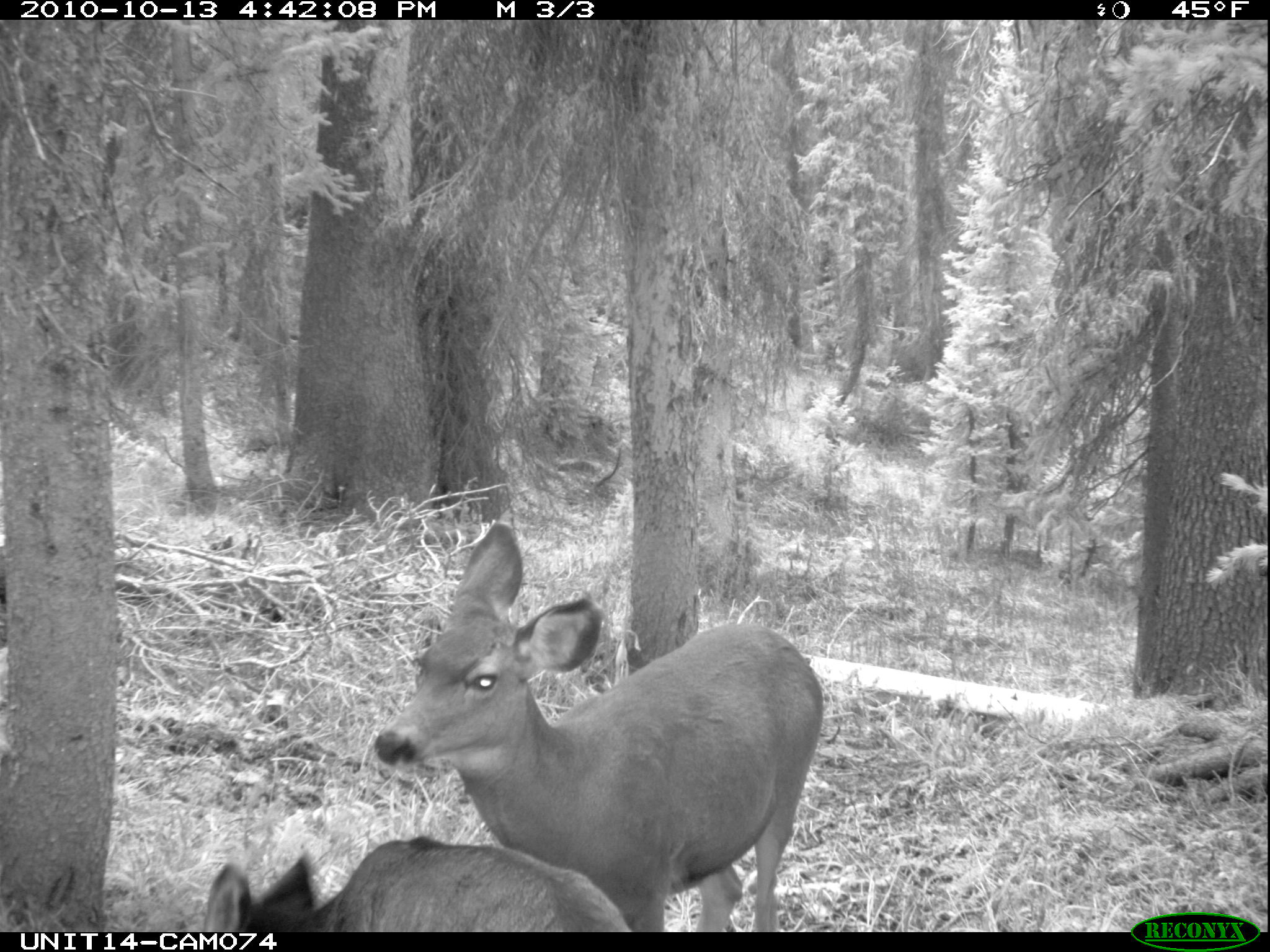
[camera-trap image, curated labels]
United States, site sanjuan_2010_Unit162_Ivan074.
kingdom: Animalia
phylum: Chordata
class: Mammalia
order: Artiodactyla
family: Cervidae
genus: Odocoileus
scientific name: Odocoileus hemionus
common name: mule deer